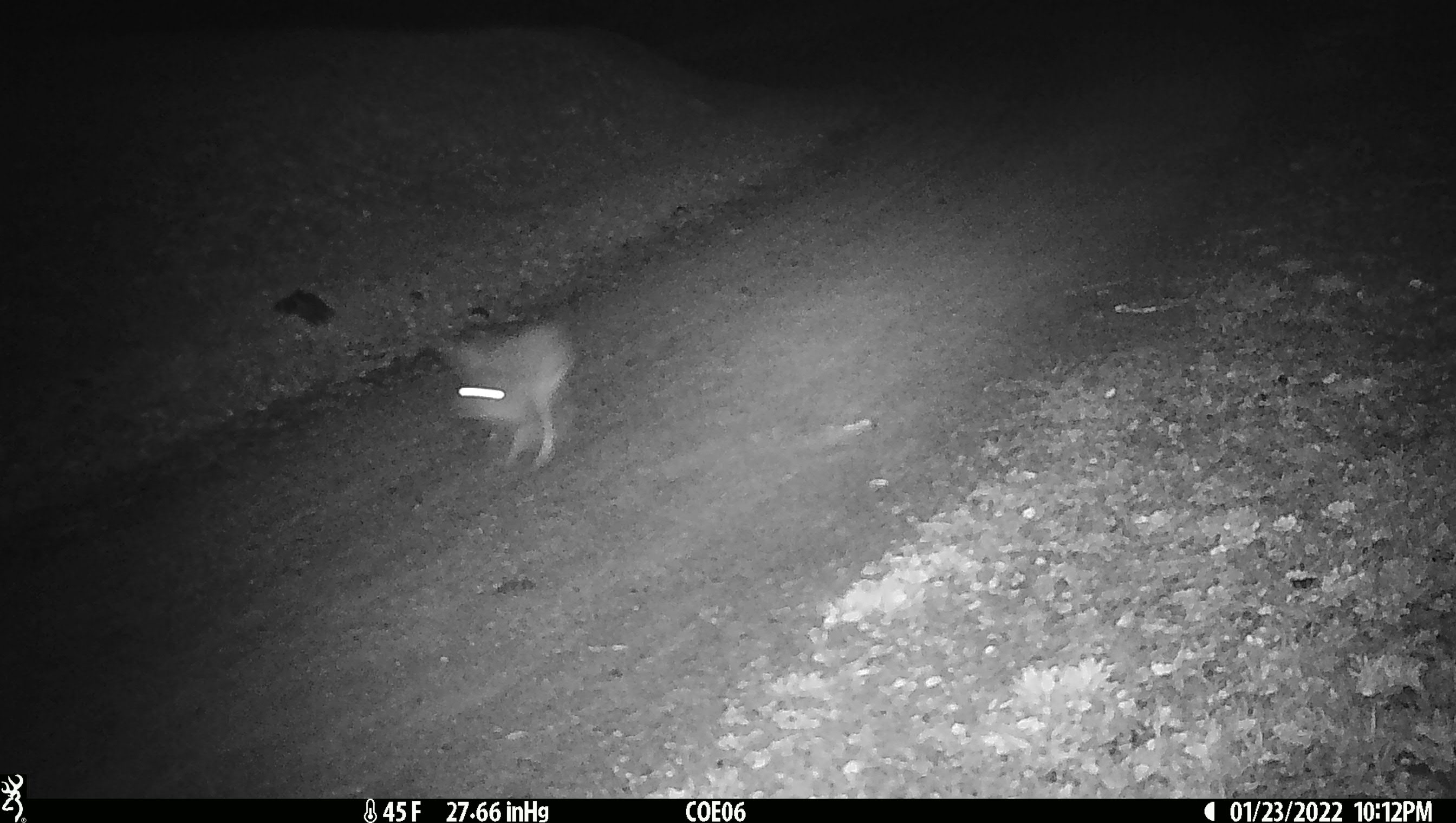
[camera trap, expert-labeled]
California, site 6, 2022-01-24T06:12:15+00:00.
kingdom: Animalia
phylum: Chordata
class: Mammalia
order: Carnivora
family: Canidae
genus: Urocyon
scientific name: Urocyon cinereoargenteus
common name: gray fox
Gray fox (Urocyon cinereoargenteus).